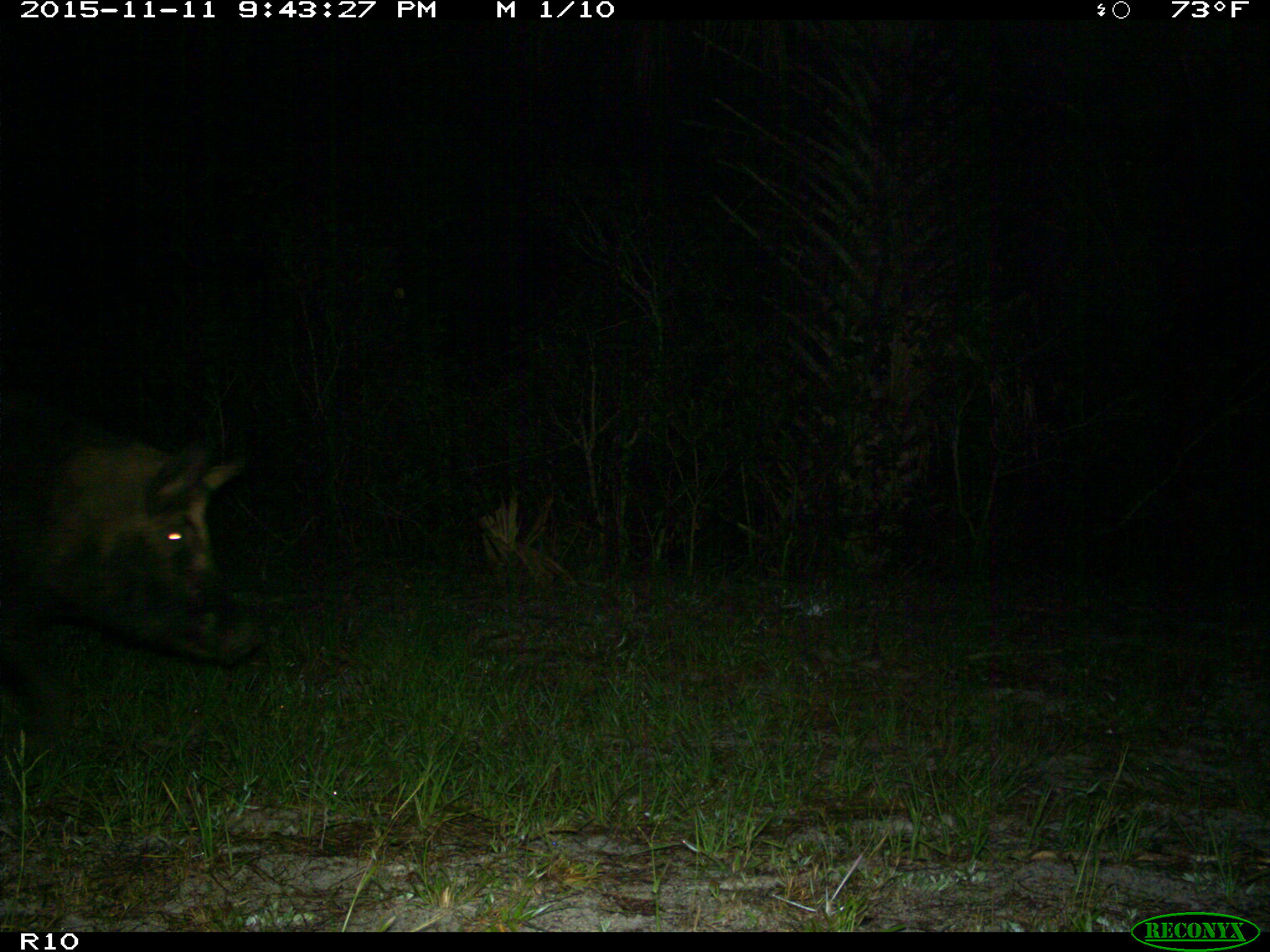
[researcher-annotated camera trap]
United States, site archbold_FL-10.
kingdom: Animalia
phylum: Chordata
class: Mammalia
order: Artiodactyla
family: Suidae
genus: Sus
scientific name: Sus scrofa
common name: wild boar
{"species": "Sus scrofa (wild boar)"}